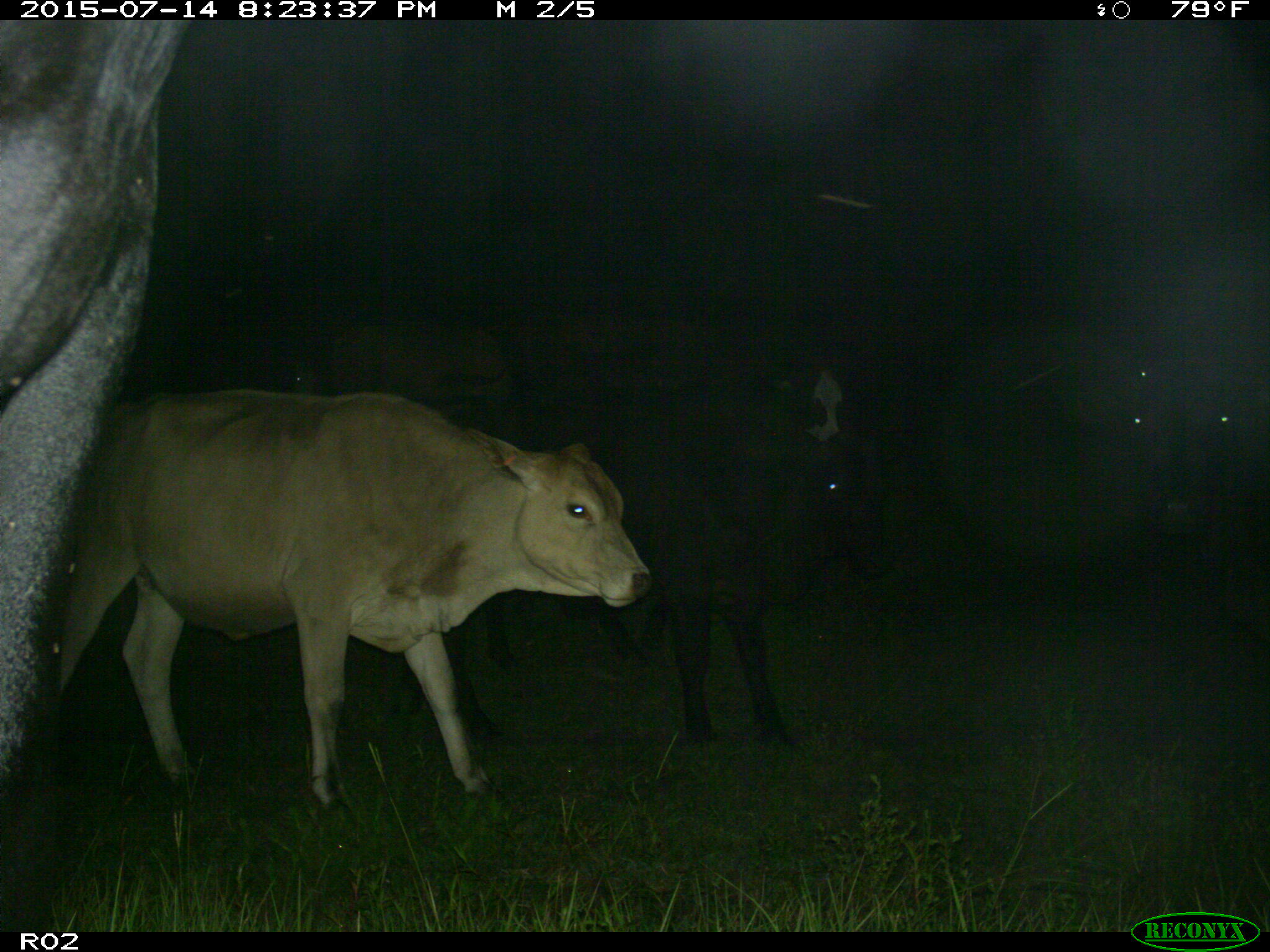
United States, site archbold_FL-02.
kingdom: Animalia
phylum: Chordata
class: Mammalia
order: Artiodactyla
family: Bovidae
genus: Bos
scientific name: Bos taurus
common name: domestic cow